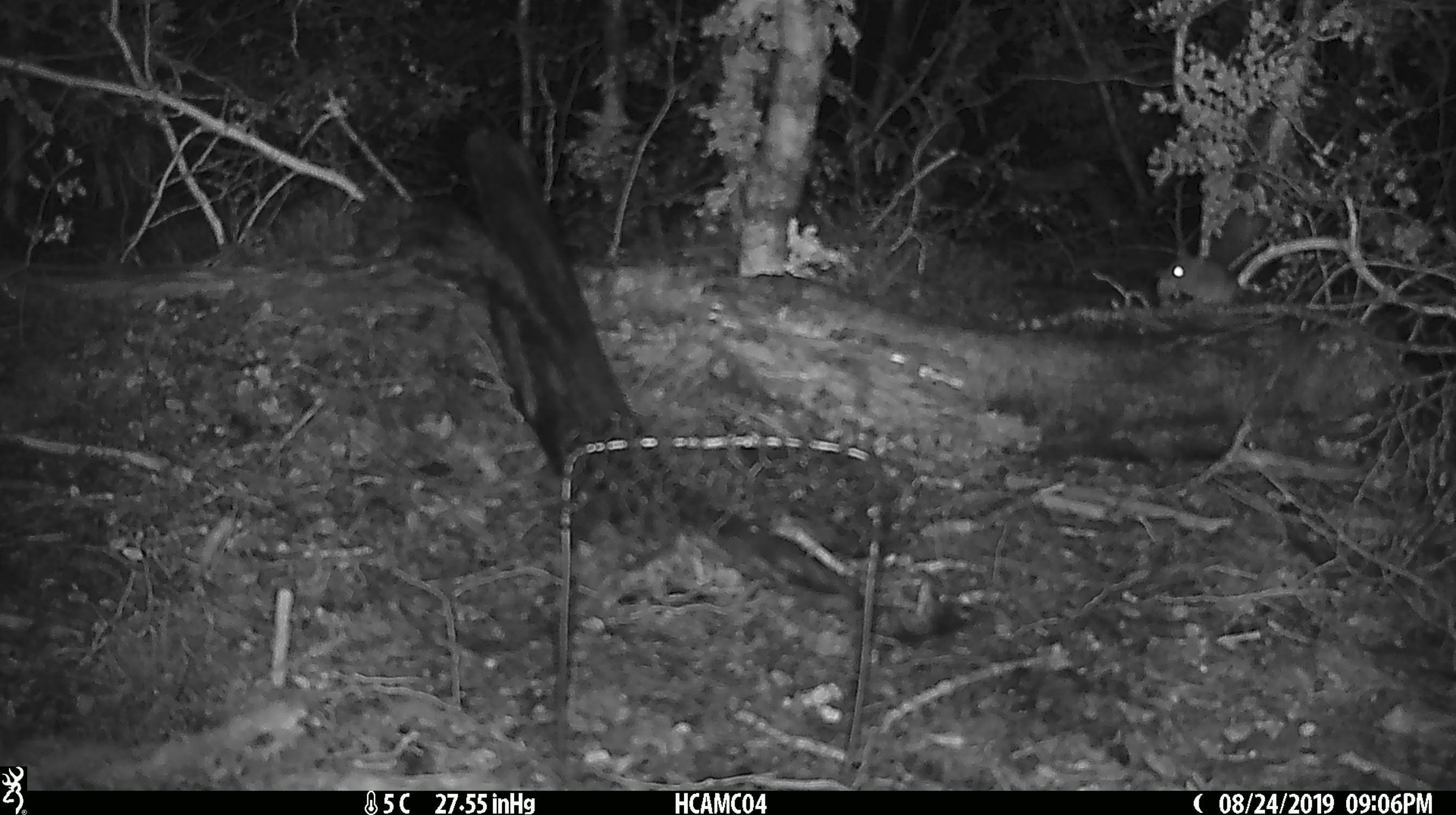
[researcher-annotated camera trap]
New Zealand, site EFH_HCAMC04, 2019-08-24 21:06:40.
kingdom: Animalia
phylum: Chordata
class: Mammalia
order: Rodentia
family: Muridae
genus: Mus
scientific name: Mus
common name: mouse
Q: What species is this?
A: Mouse (Mus).